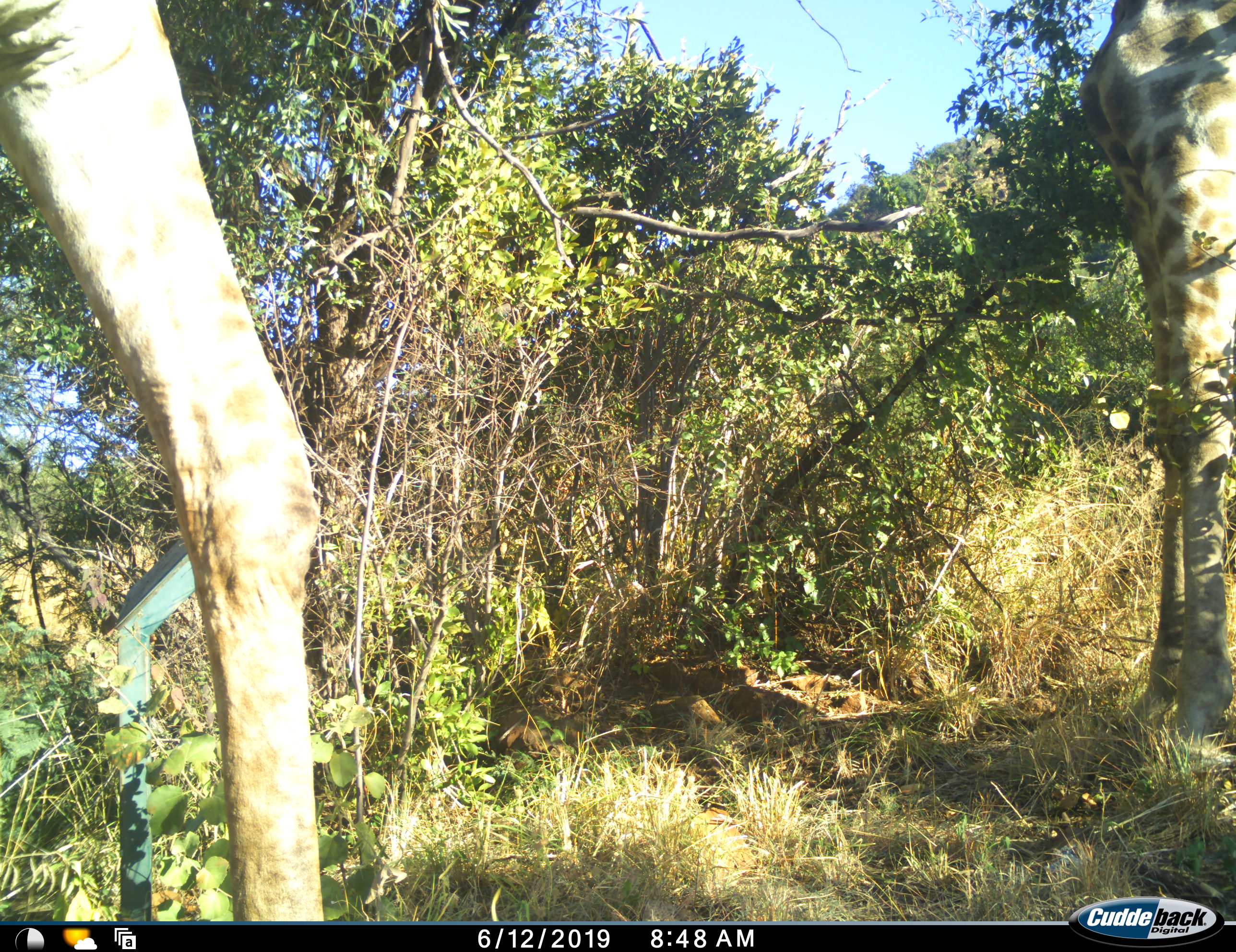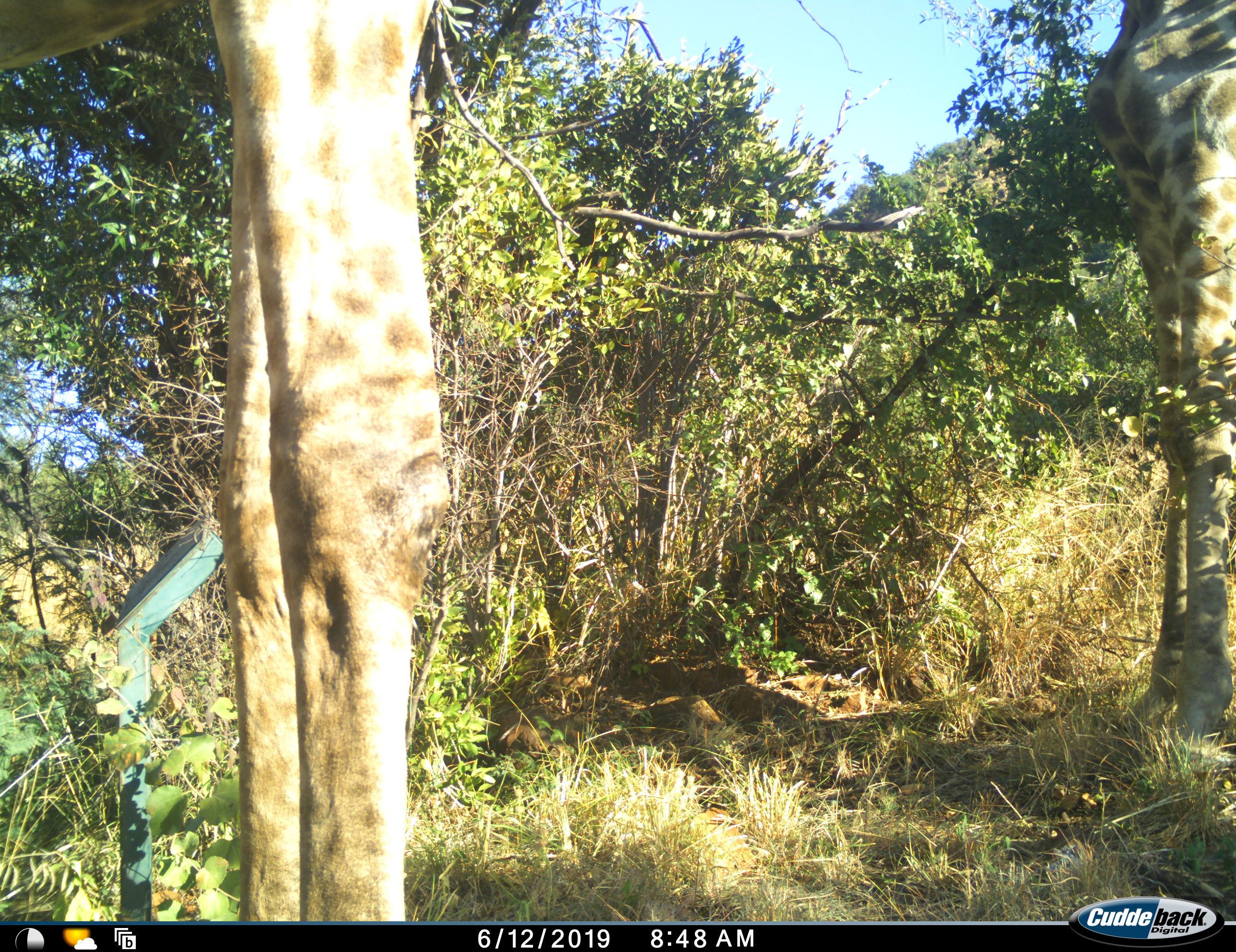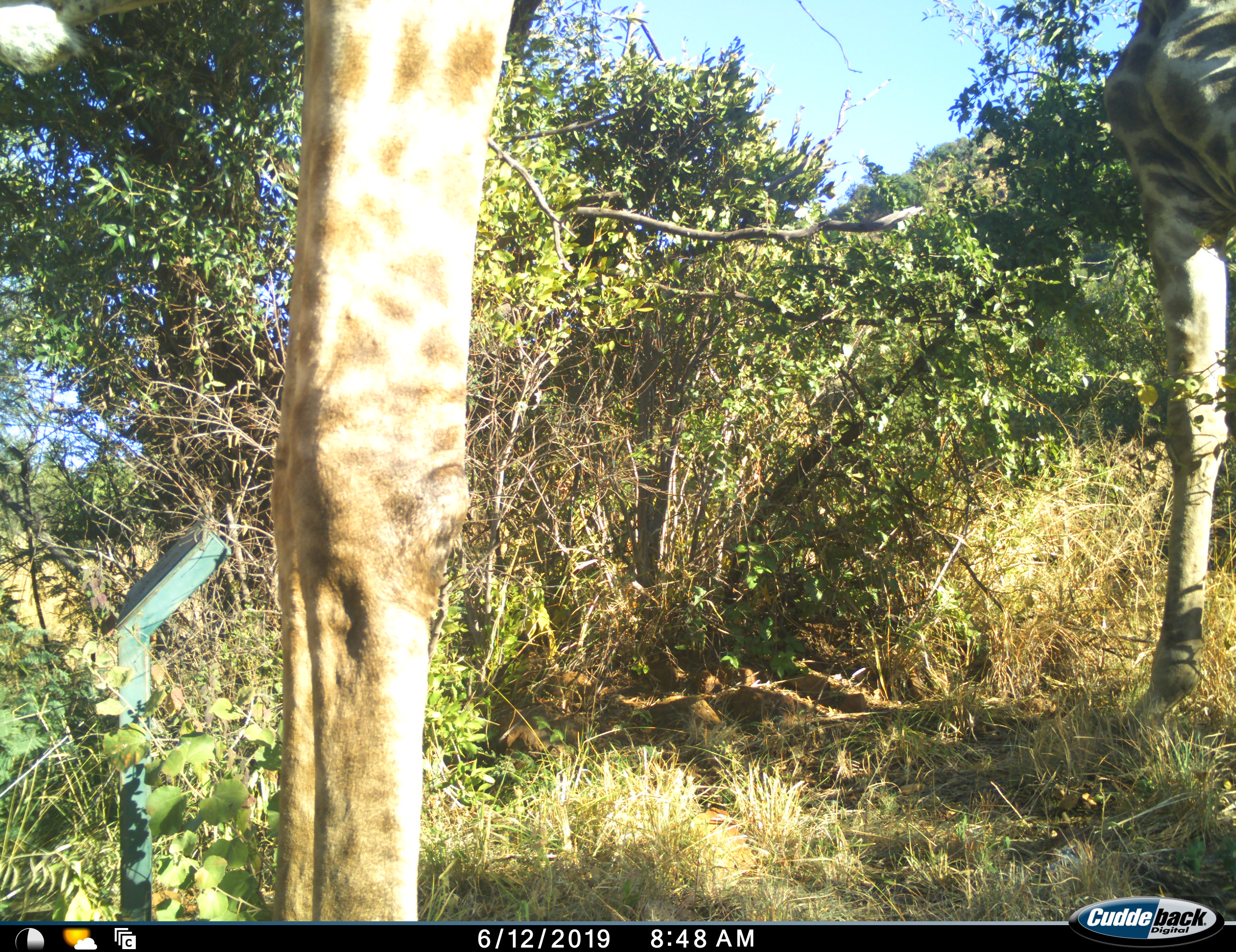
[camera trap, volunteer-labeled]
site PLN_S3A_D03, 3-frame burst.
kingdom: Animalia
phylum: Chordata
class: Mammalia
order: Artiodactyla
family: Giraffidae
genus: Giraffa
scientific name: Giraffa camelopardalis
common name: giraffe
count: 2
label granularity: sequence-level